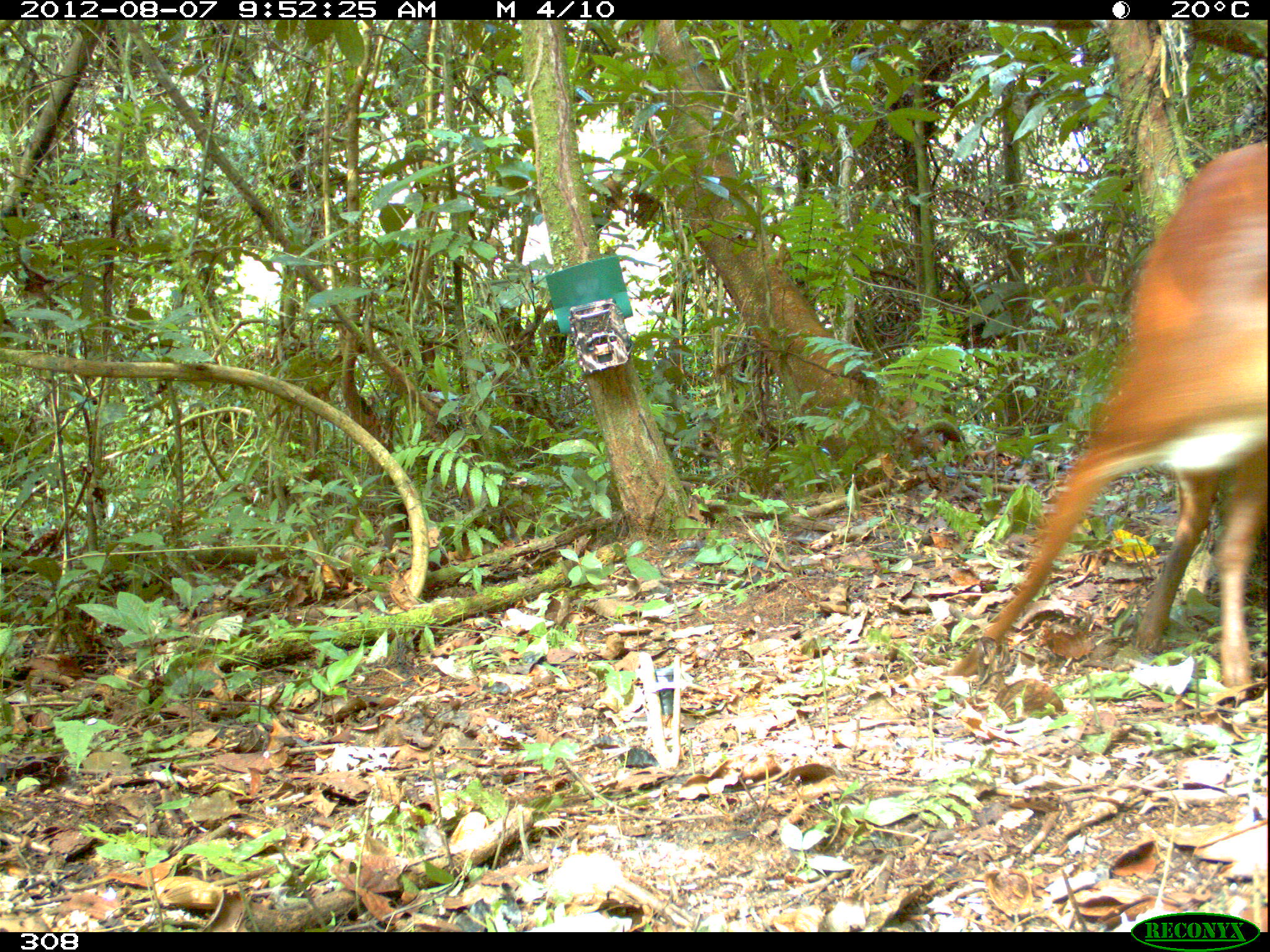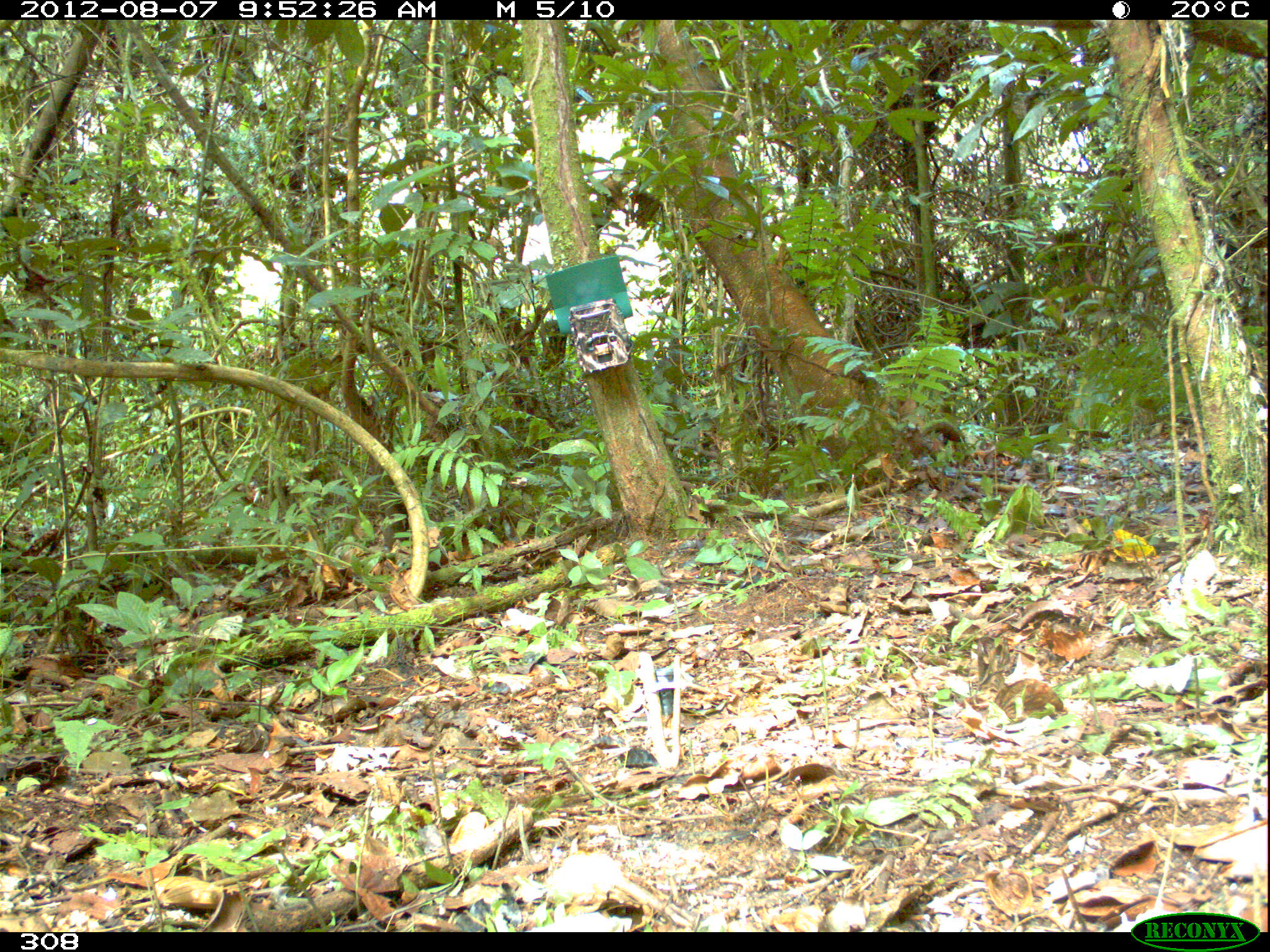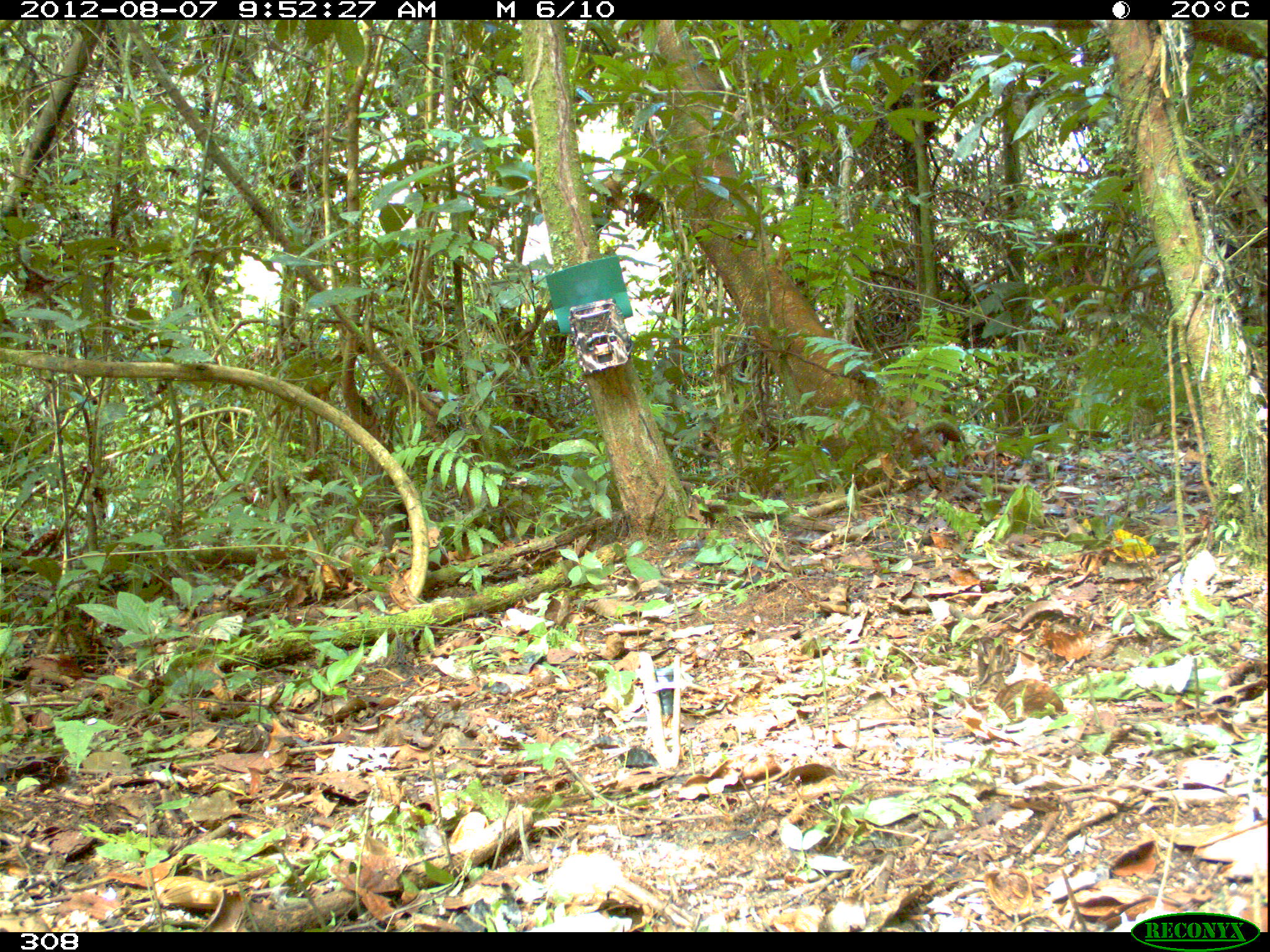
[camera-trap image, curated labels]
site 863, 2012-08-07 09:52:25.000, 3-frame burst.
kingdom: Animalia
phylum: Chordata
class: Mammalia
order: Artiodactyla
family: Cervidae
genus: Mazama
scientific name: Mazama americana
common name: red brocket